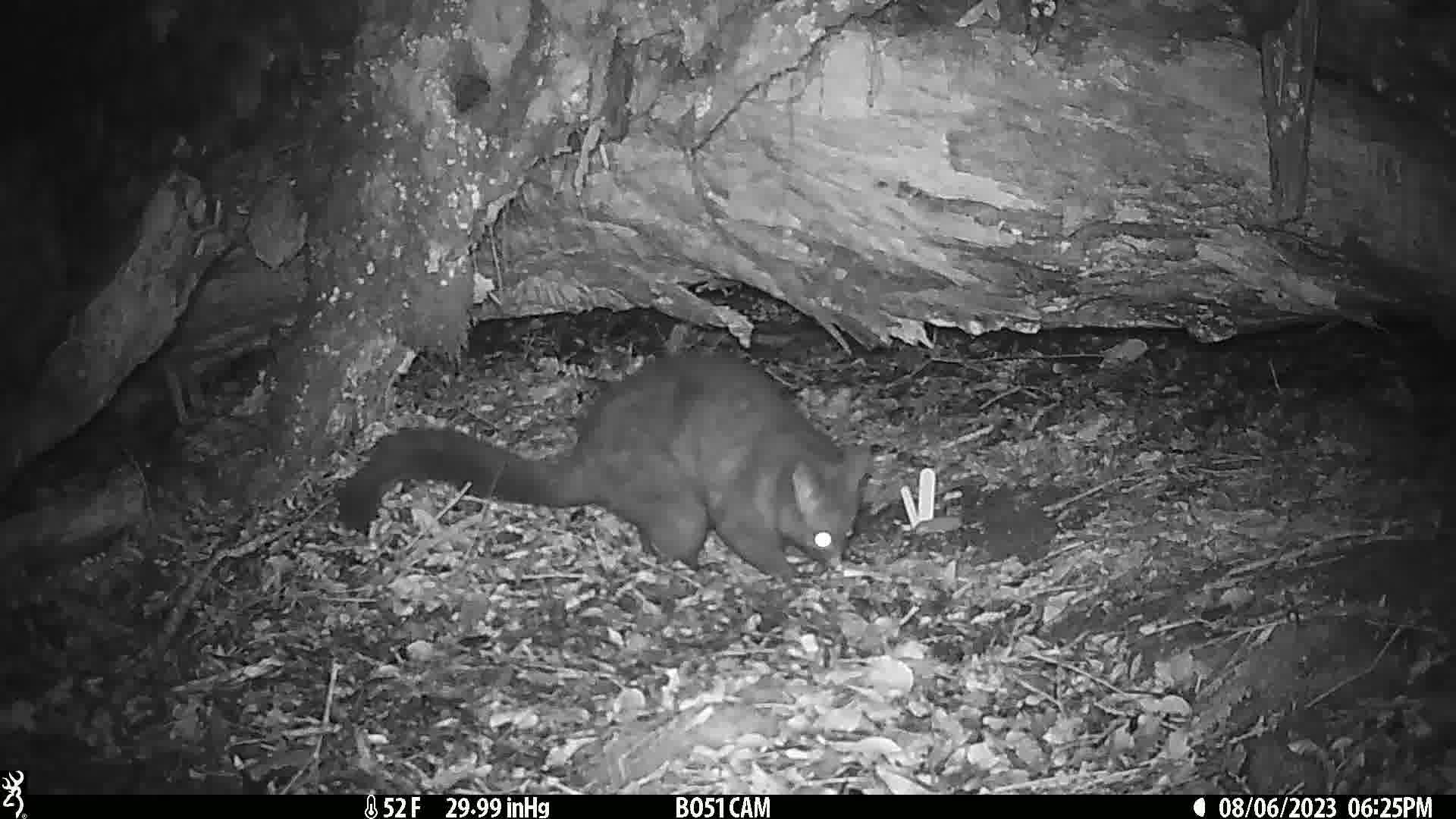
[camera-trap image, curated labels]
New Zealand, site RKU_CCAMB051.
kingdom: Animalia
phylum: Chordata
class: Mammalia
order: Diprotodontia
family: Phalangeridae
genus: Trichosurus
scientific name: Trichosurus vulpecula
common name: common brushtail possum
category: possum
Possum (common brushtail possum) (Trichosurus vulpecula).